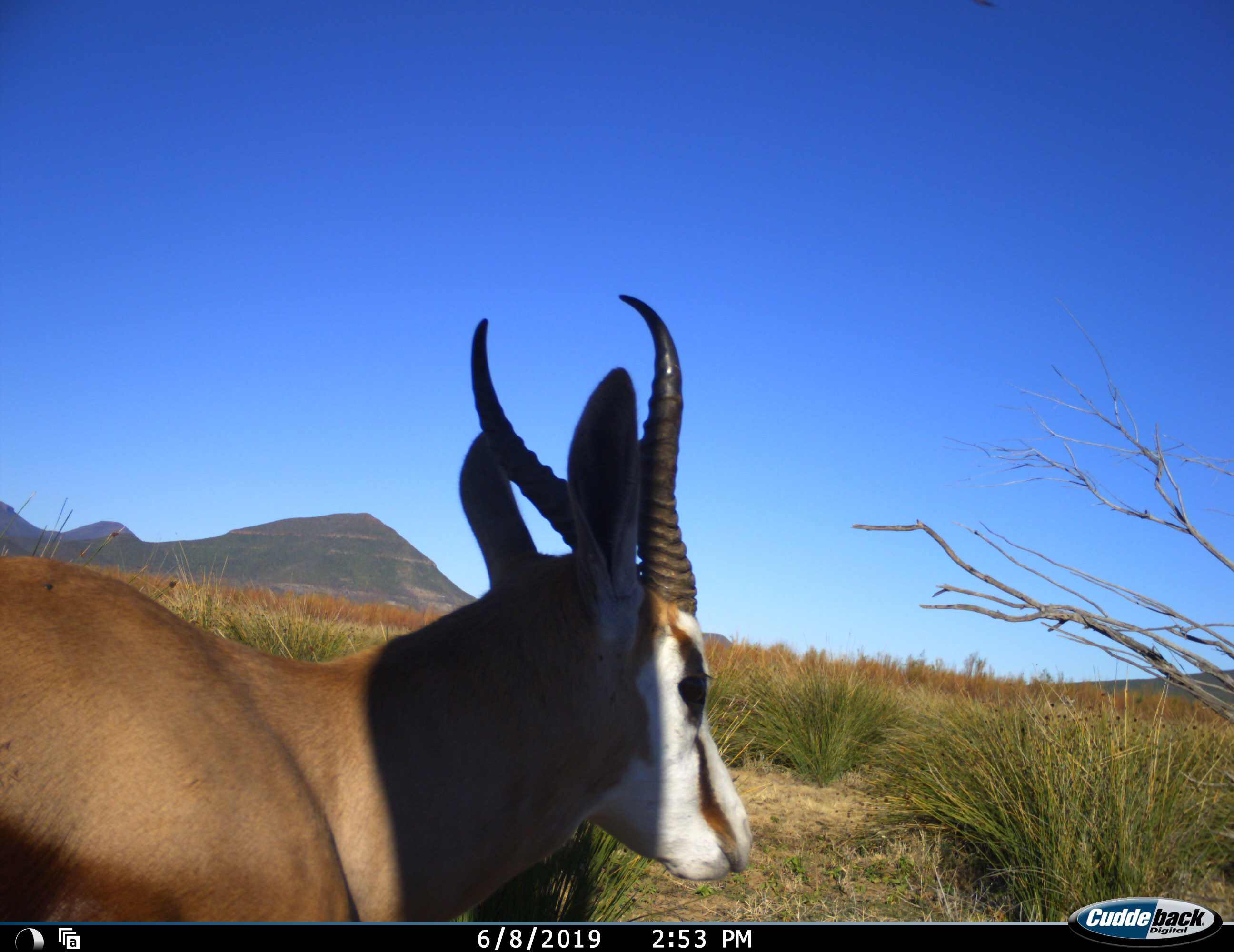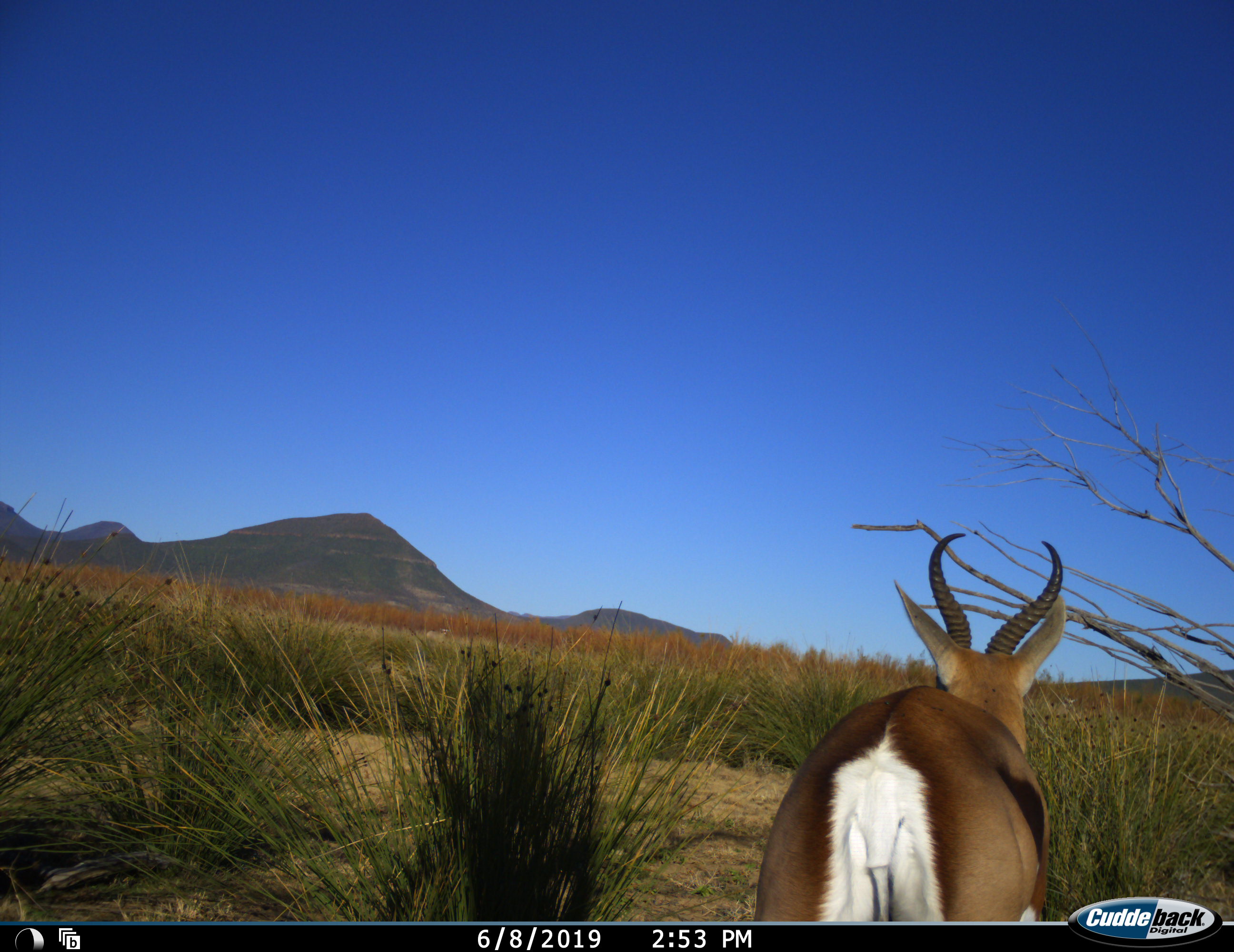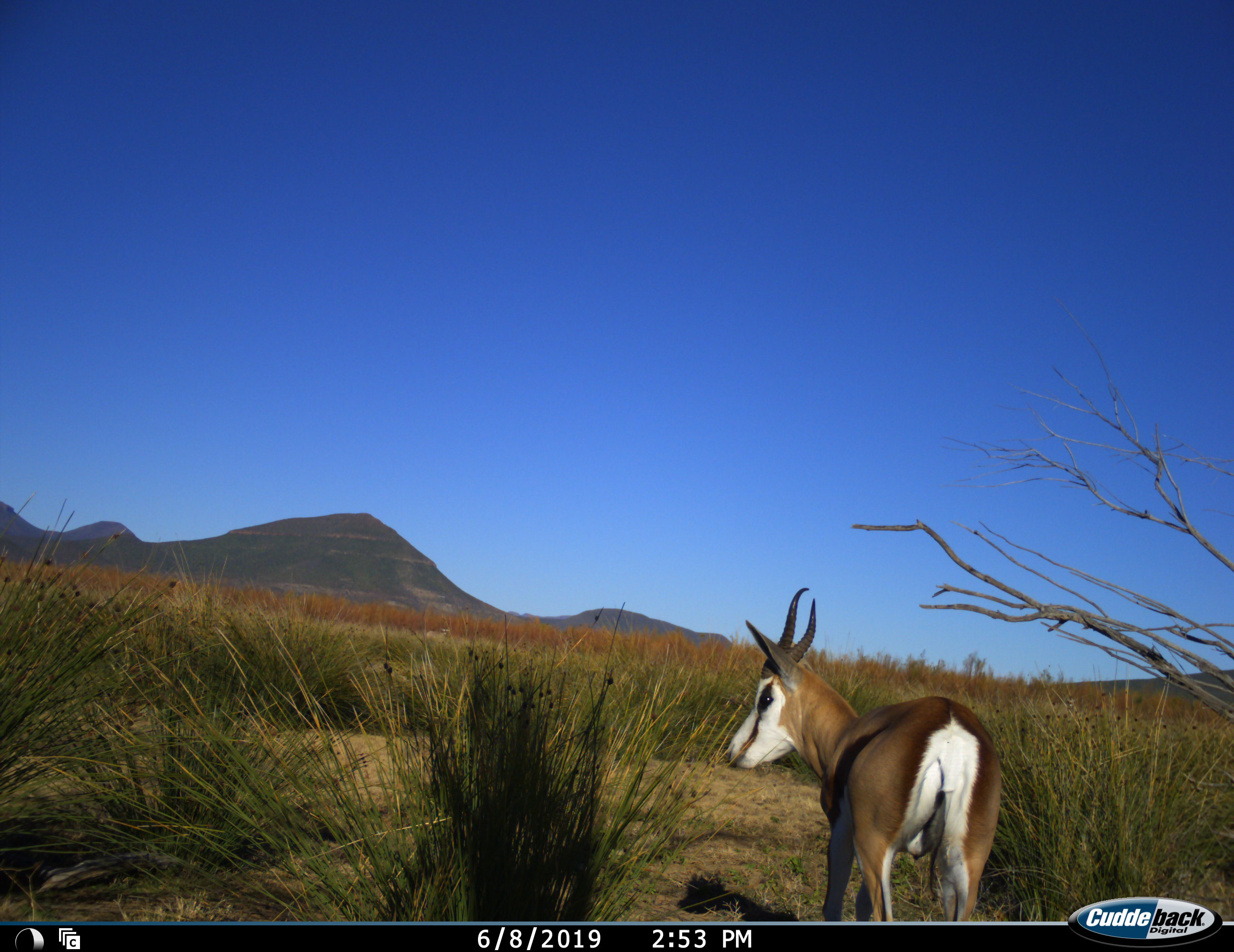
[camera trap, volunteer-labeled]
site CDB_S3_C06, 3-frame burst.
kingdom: Animalia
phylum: Chordata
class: Mammalia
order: Artiodactyla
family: Bovidae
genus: Antidorcas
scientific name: Antidorcas marsupialis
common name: springbok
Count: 1.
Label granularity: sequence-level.